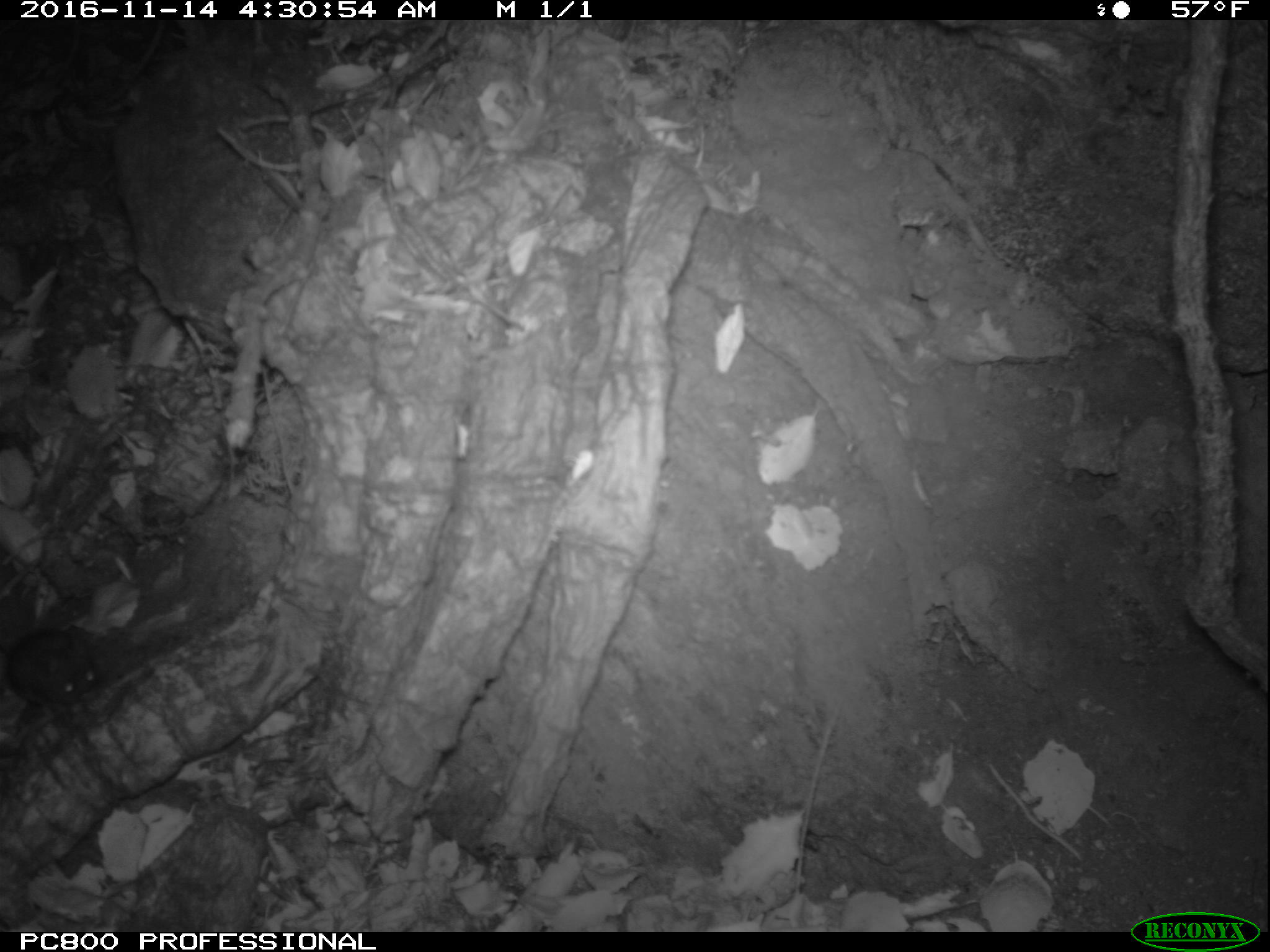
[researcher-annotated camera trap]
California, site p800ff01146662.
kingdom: Animalia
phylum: Chordata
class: Mammalia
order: Rodentia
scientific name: Rodentia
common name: rodent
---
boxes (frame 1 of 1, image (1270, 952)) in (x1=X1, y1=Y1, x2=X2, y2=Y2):
rodent: (x1=7, y1=627, x2=103, y2=707)